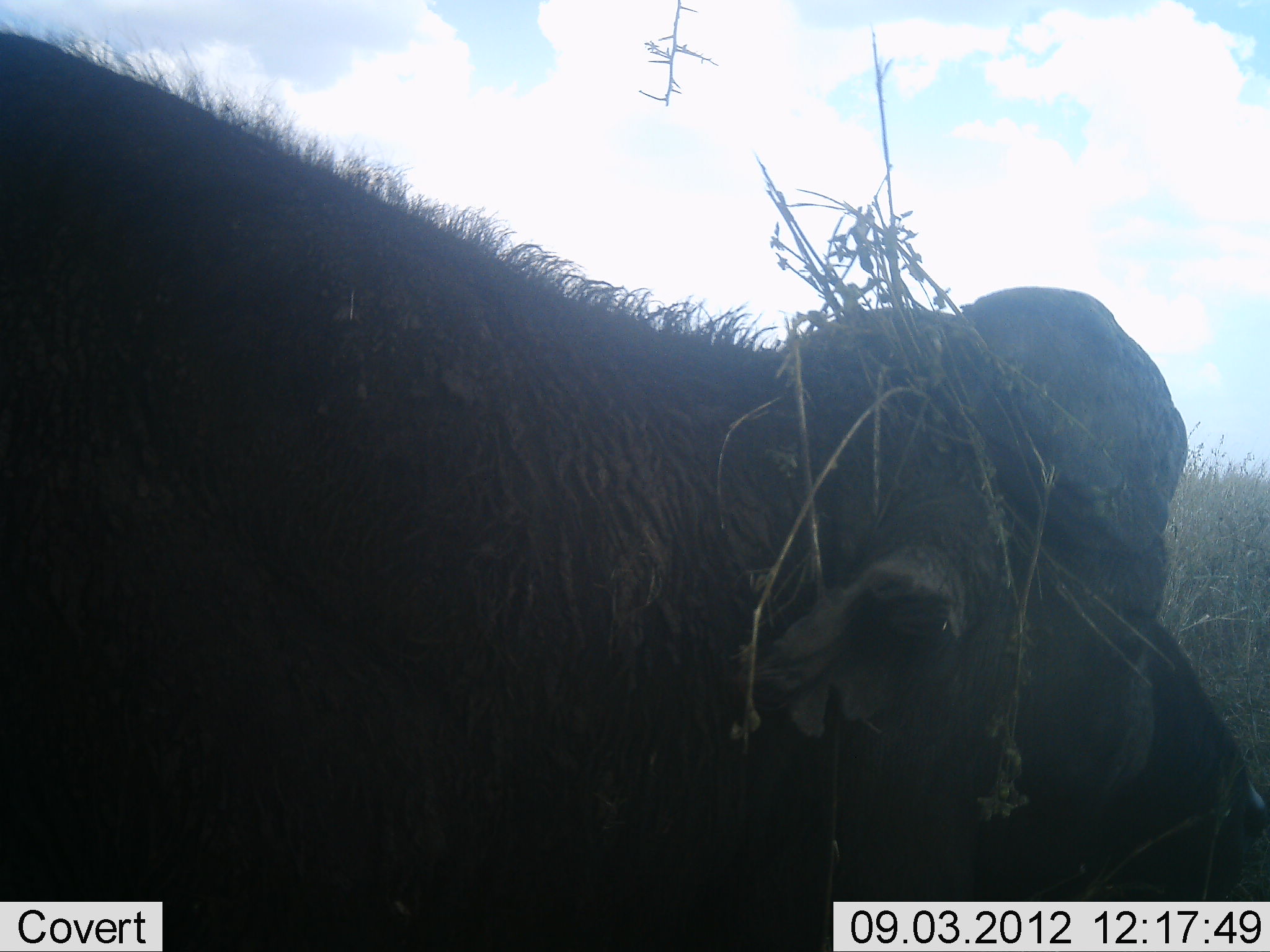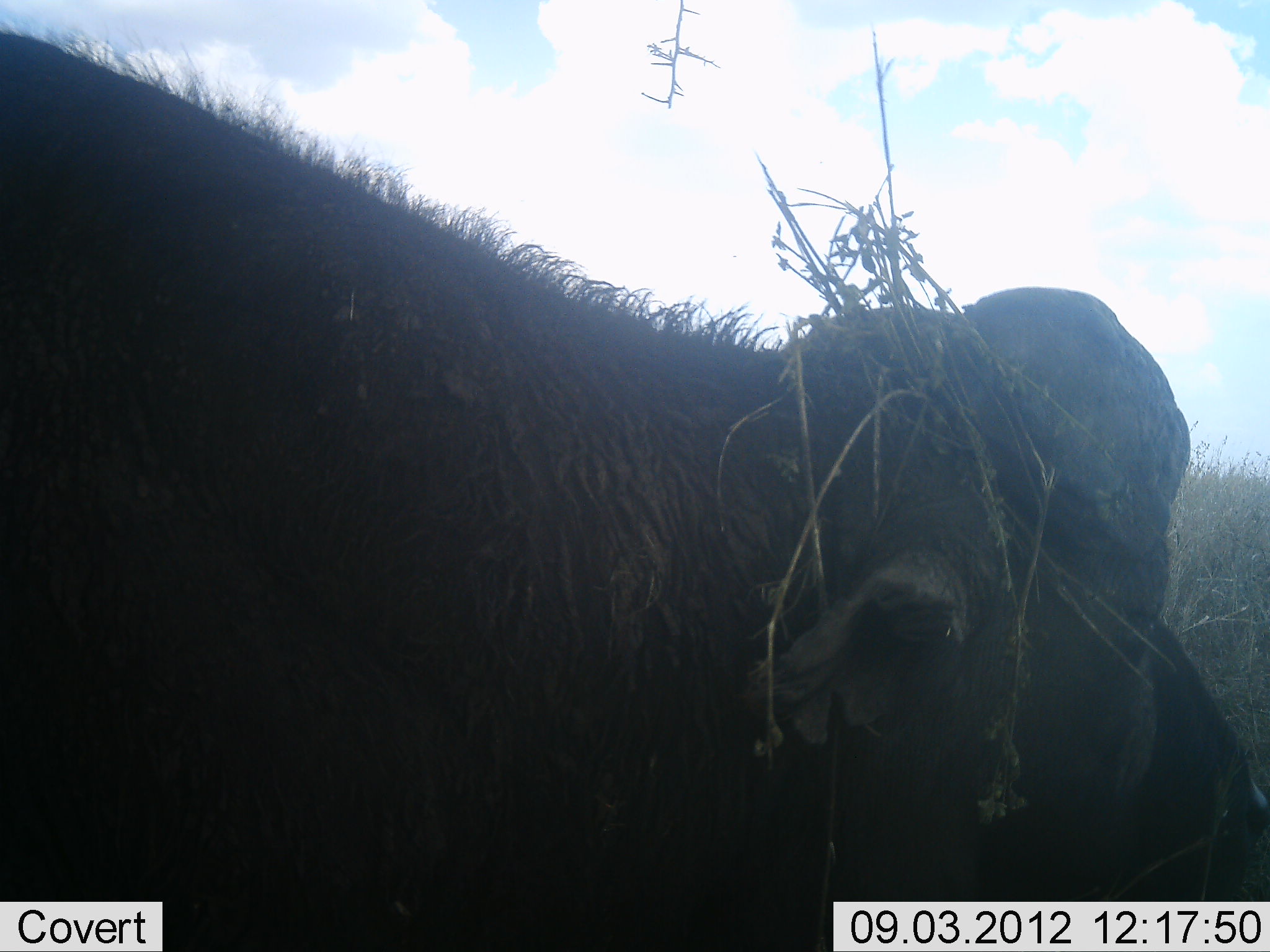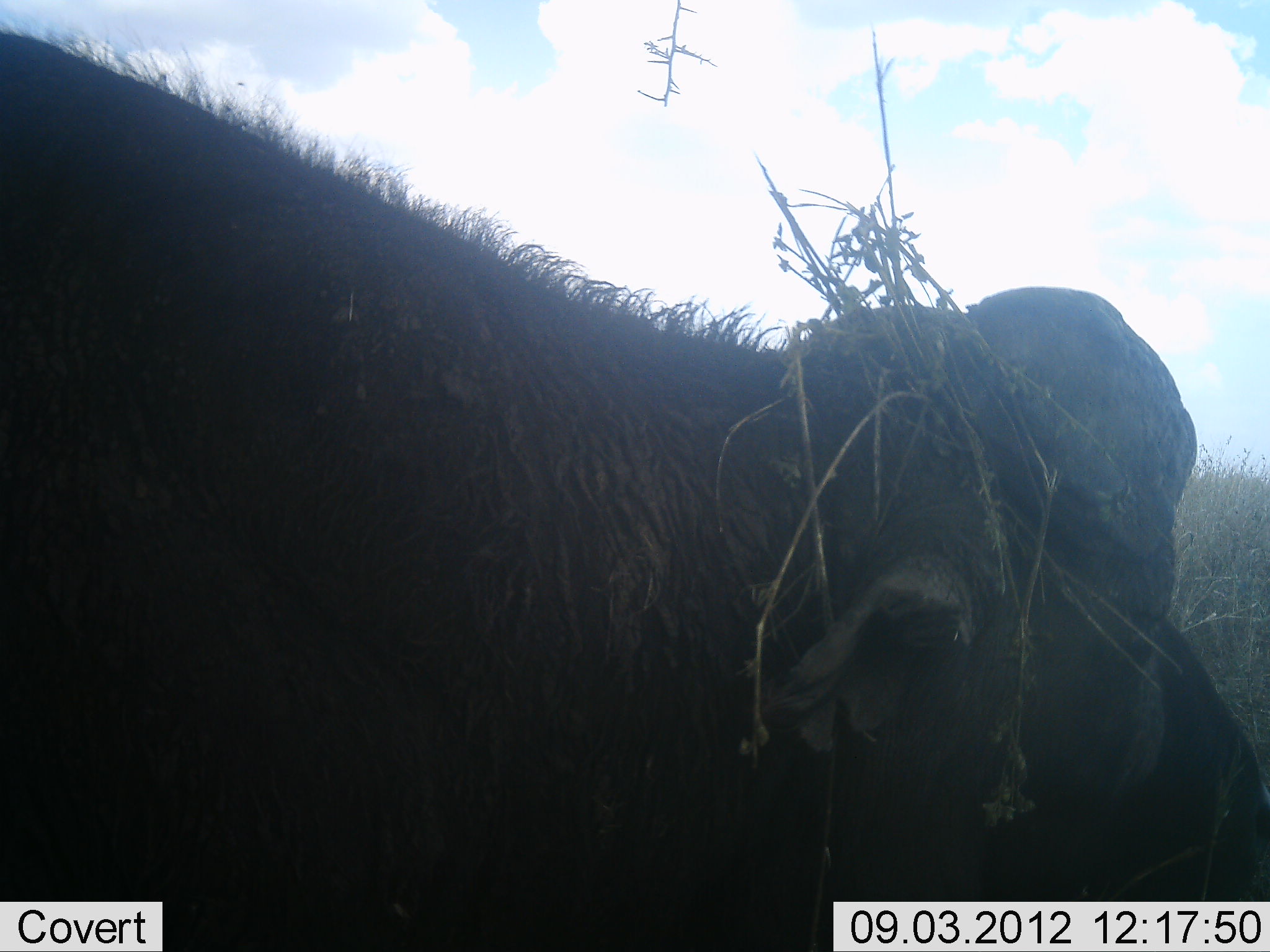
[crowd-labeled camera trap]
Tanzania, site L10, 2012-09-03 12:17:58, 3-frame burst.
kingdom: Animalia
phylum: Chordata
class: Mammalia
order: Artiodactyla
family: Bovidae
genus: Syncerus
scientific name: Syncerus caffer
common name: cape buffalo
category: buffalo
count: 1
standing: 0%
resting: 60%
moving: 0%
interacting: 0%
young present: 0%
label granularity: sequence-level